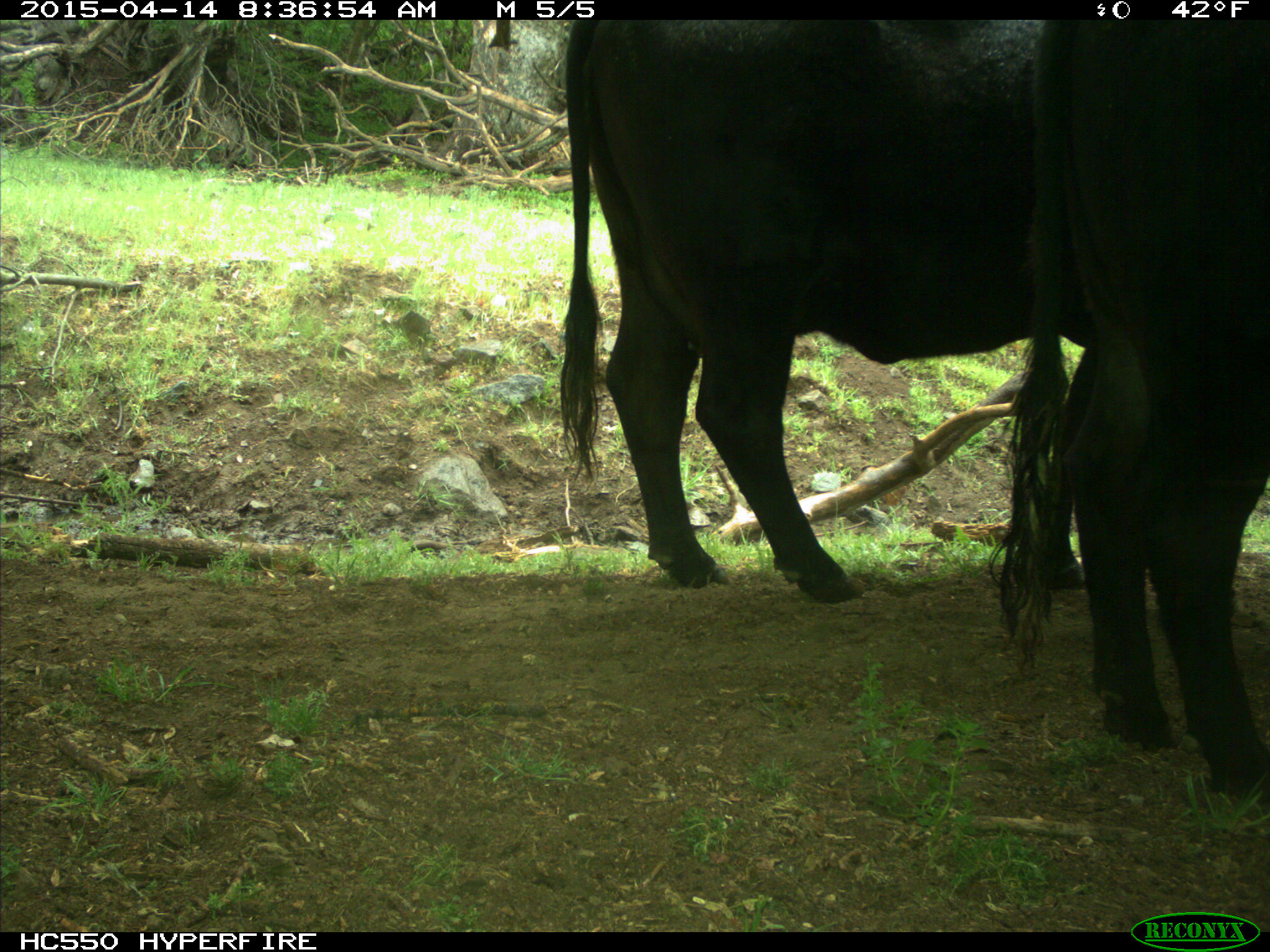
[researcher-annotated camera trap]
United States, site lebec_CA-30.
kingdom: Animalia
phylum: Chordata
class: Mammalia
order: Artiodactyla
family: Bovidae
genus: Bos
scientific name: Bos taurus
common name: domestic cow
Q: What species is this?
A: Bos taurus (domestic cow).